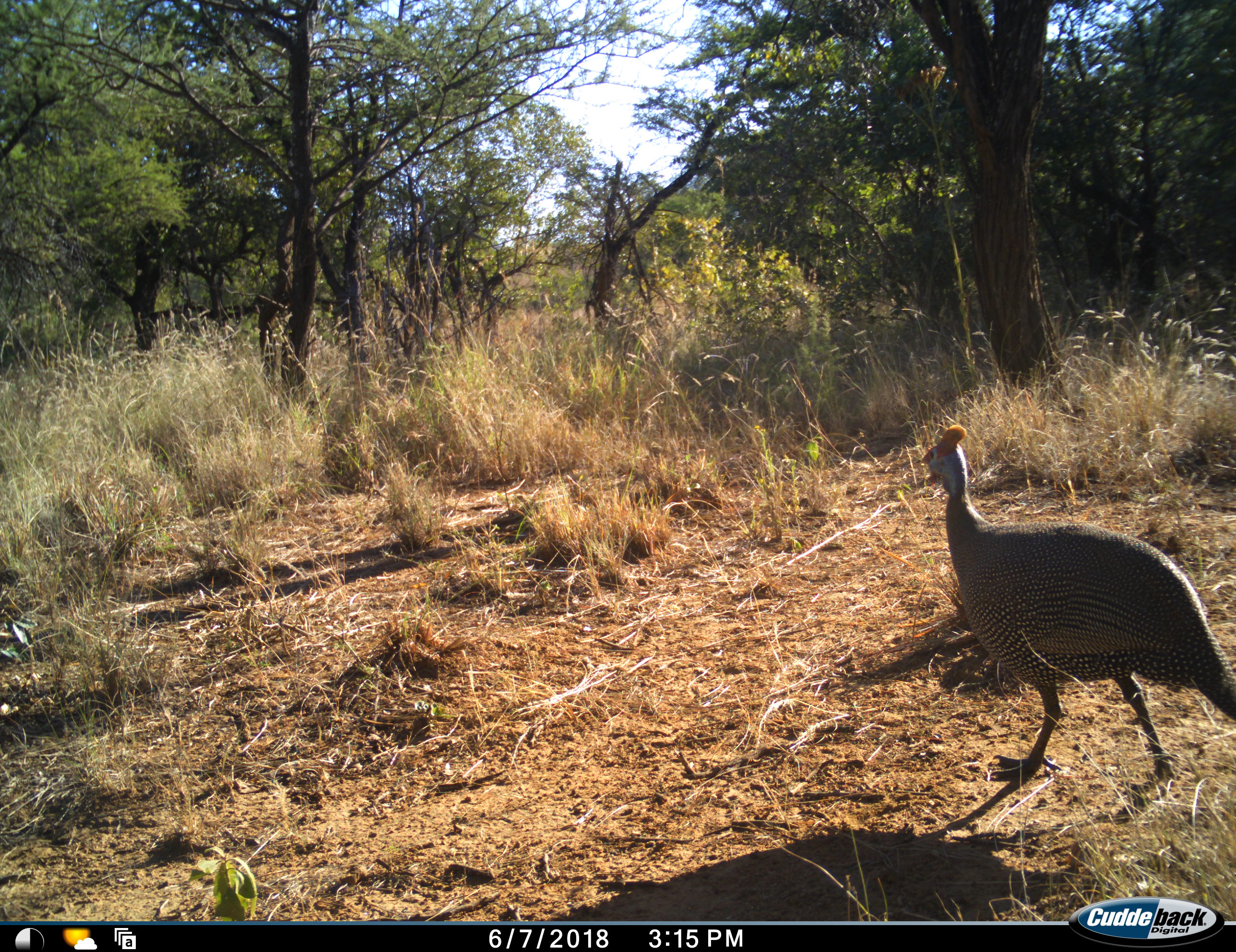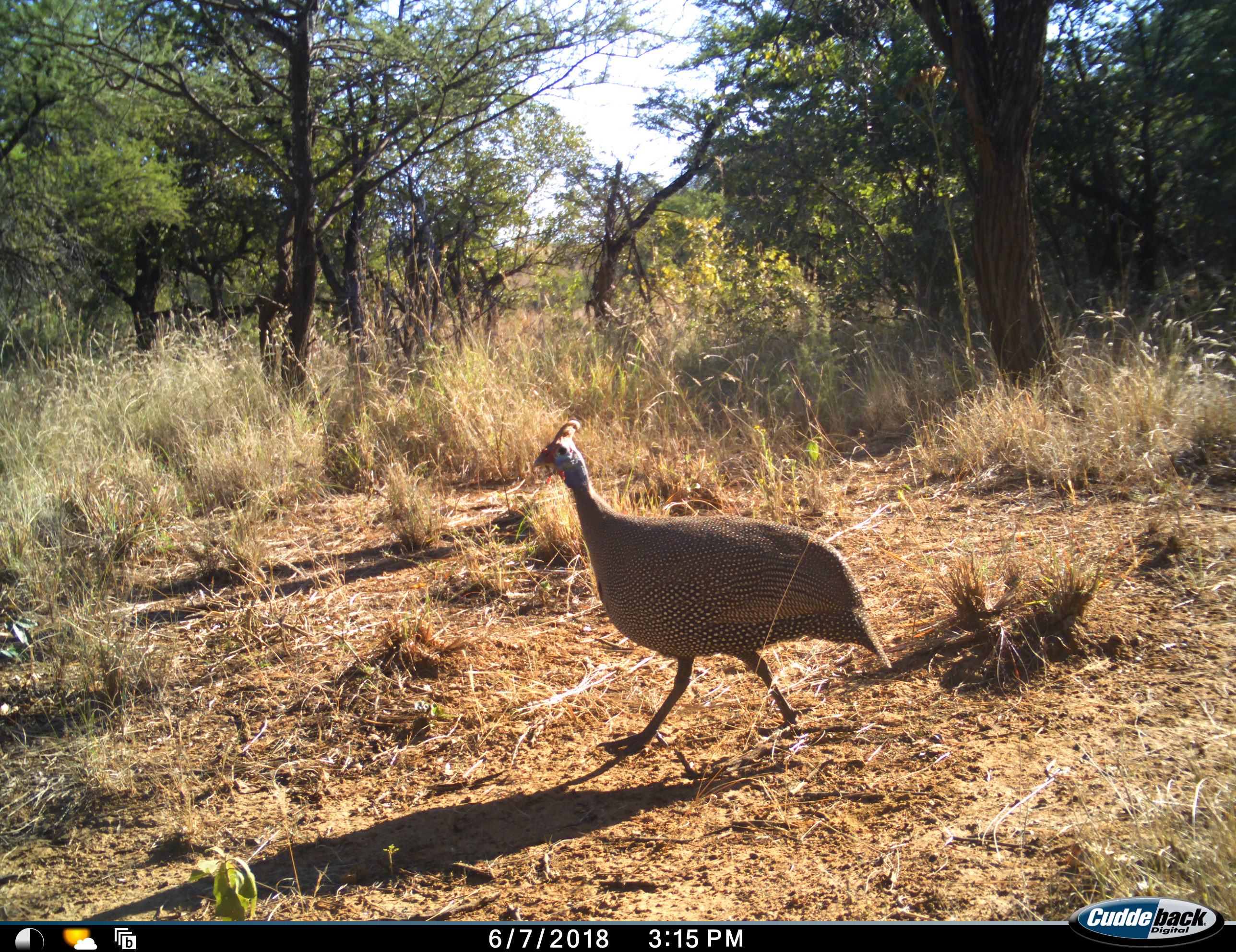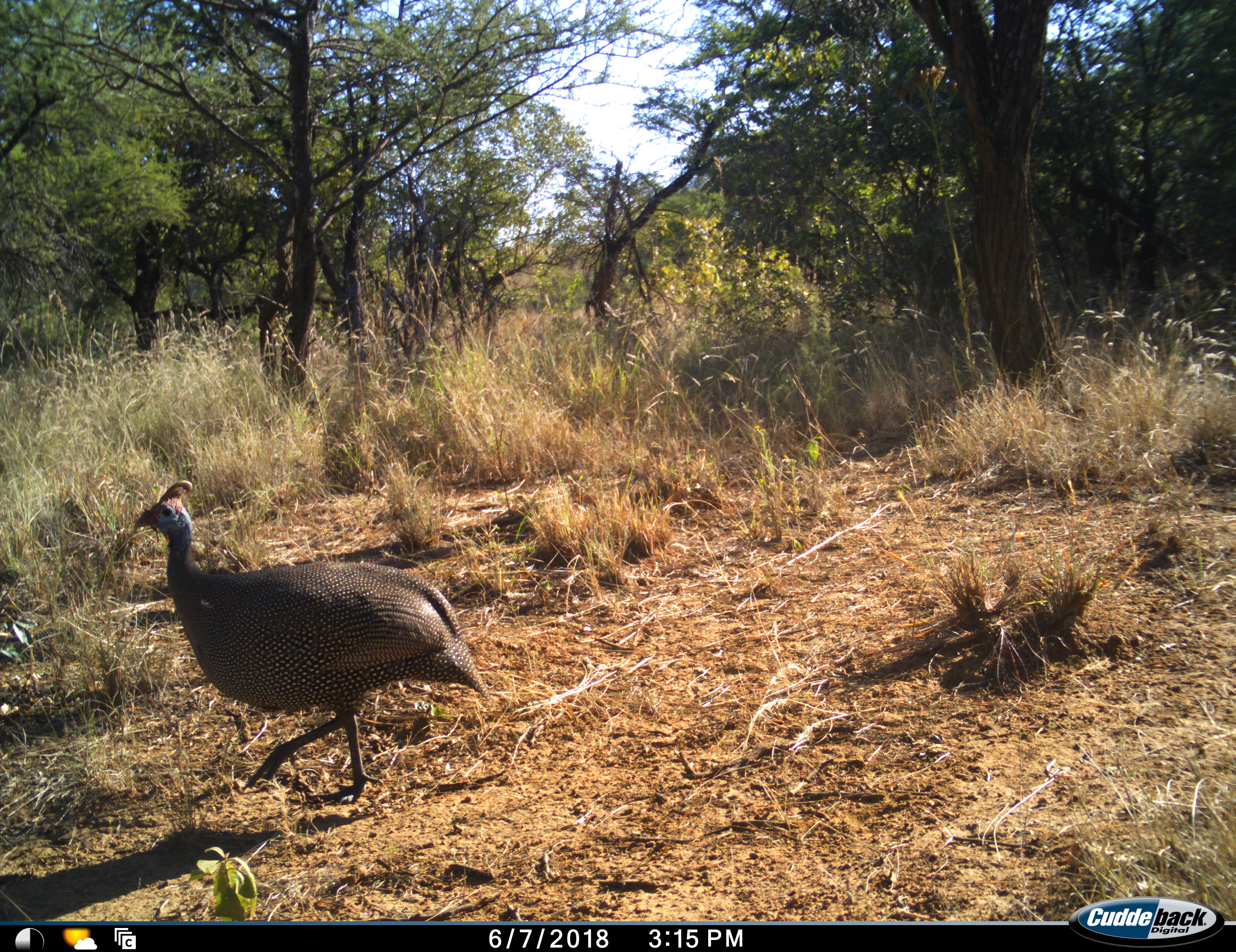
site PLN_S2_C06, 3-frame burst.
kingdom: Animalia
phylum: Chordata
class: Aves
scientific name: Aves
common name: bird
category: birdother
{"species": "birdother (bird) (Aves)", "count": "1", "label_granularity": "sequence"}